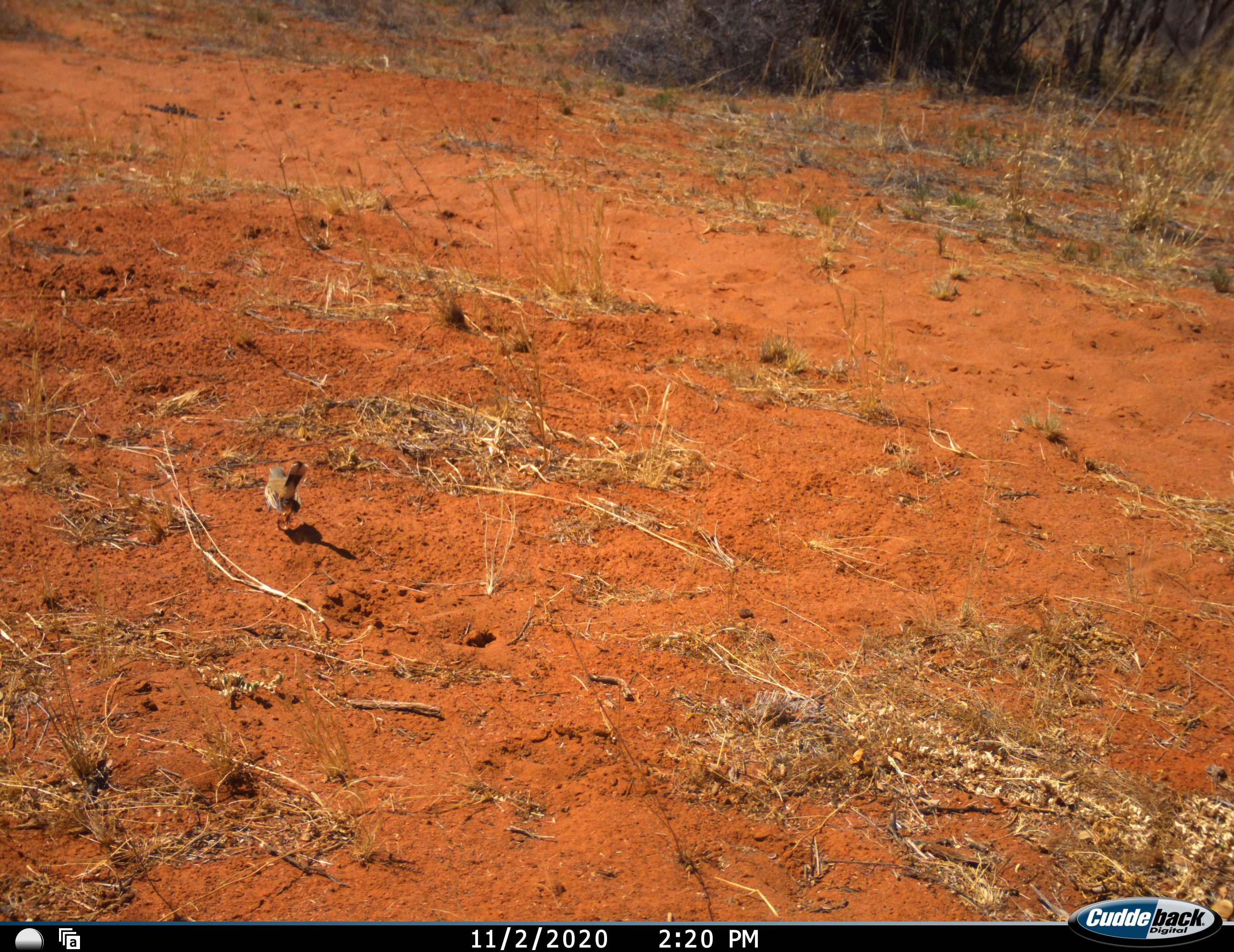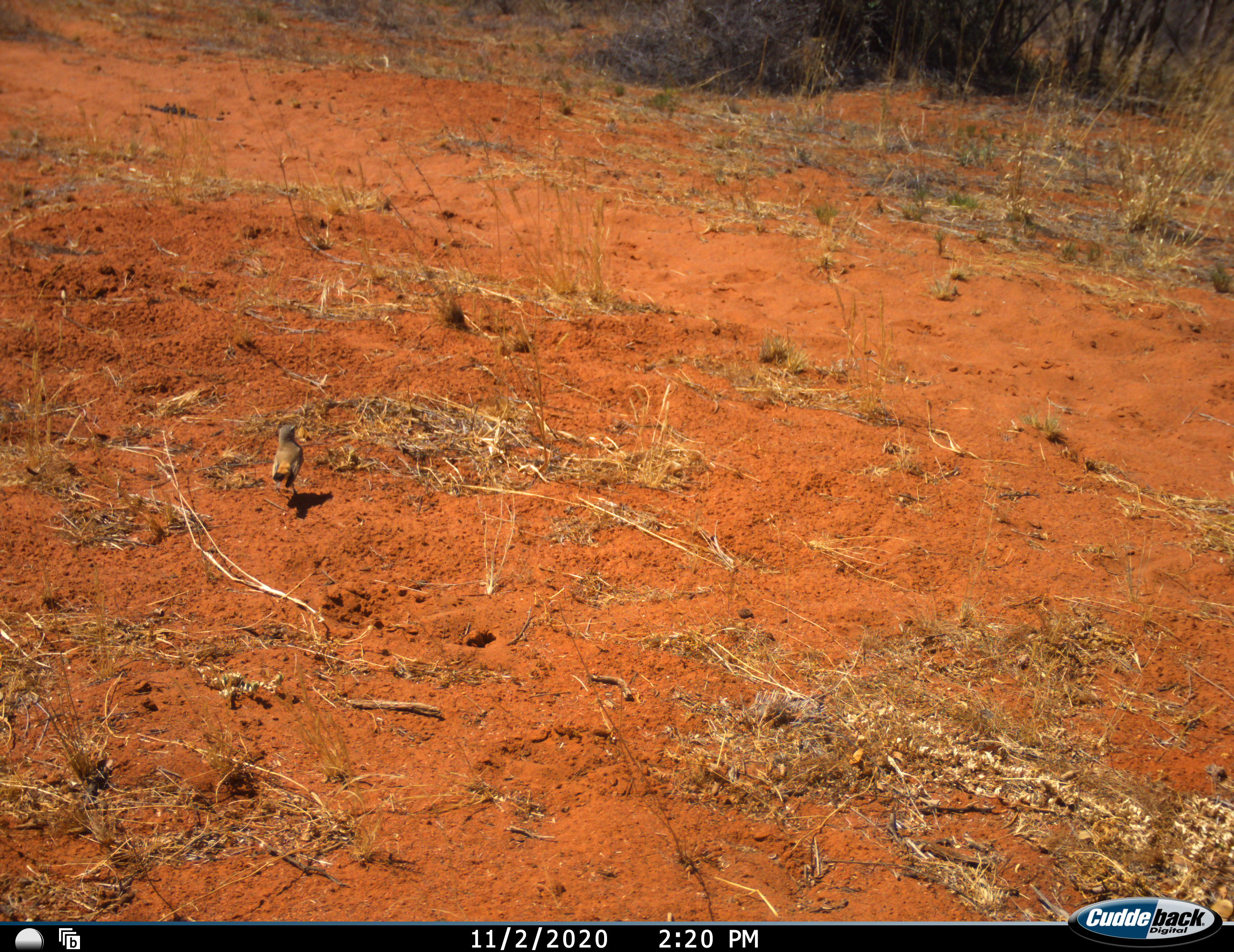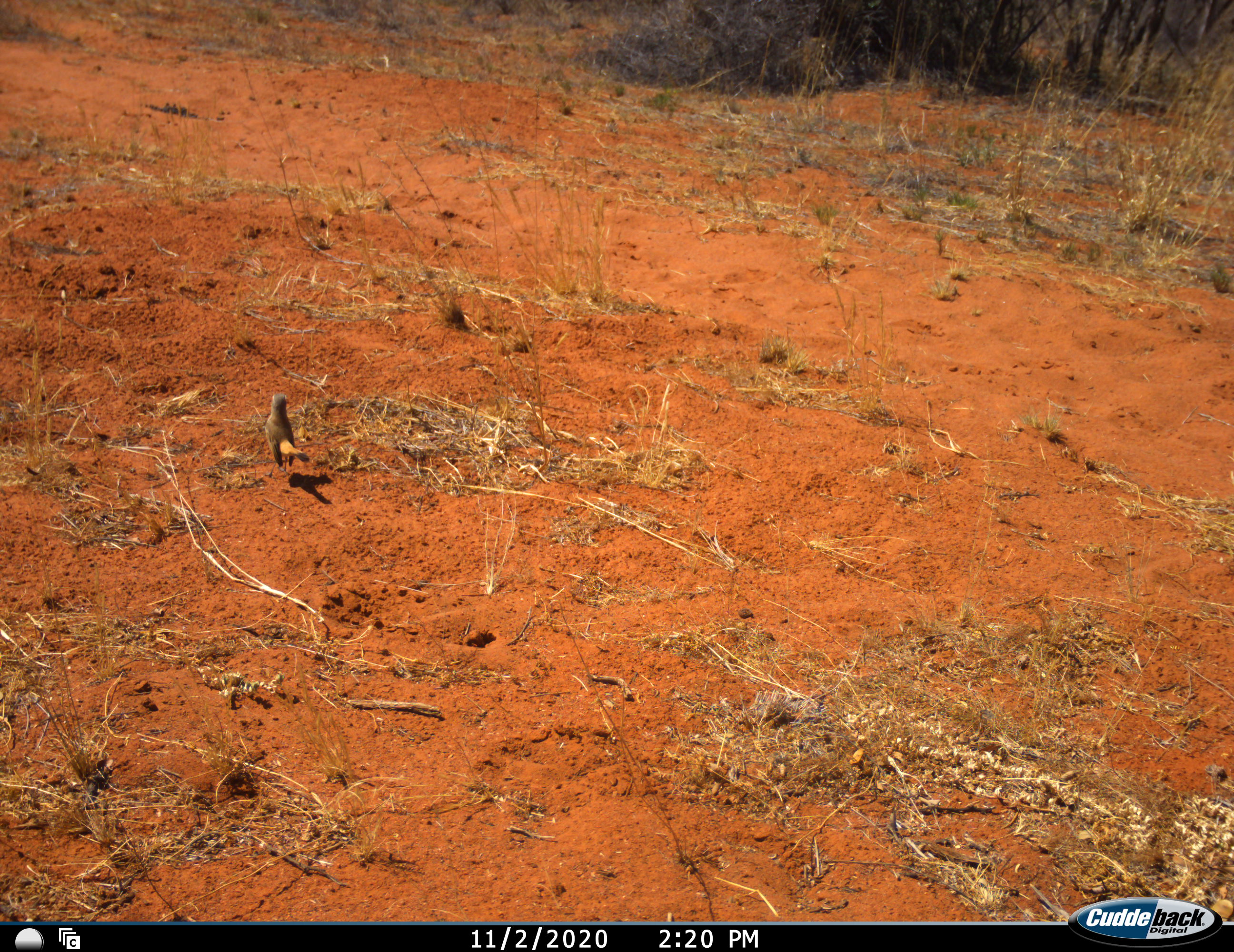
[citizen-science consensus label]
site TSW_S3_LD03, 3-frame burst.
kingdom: Animalia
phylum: Chordata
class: Aves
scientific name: Aves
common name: bird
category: birdother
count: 1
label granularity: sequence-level